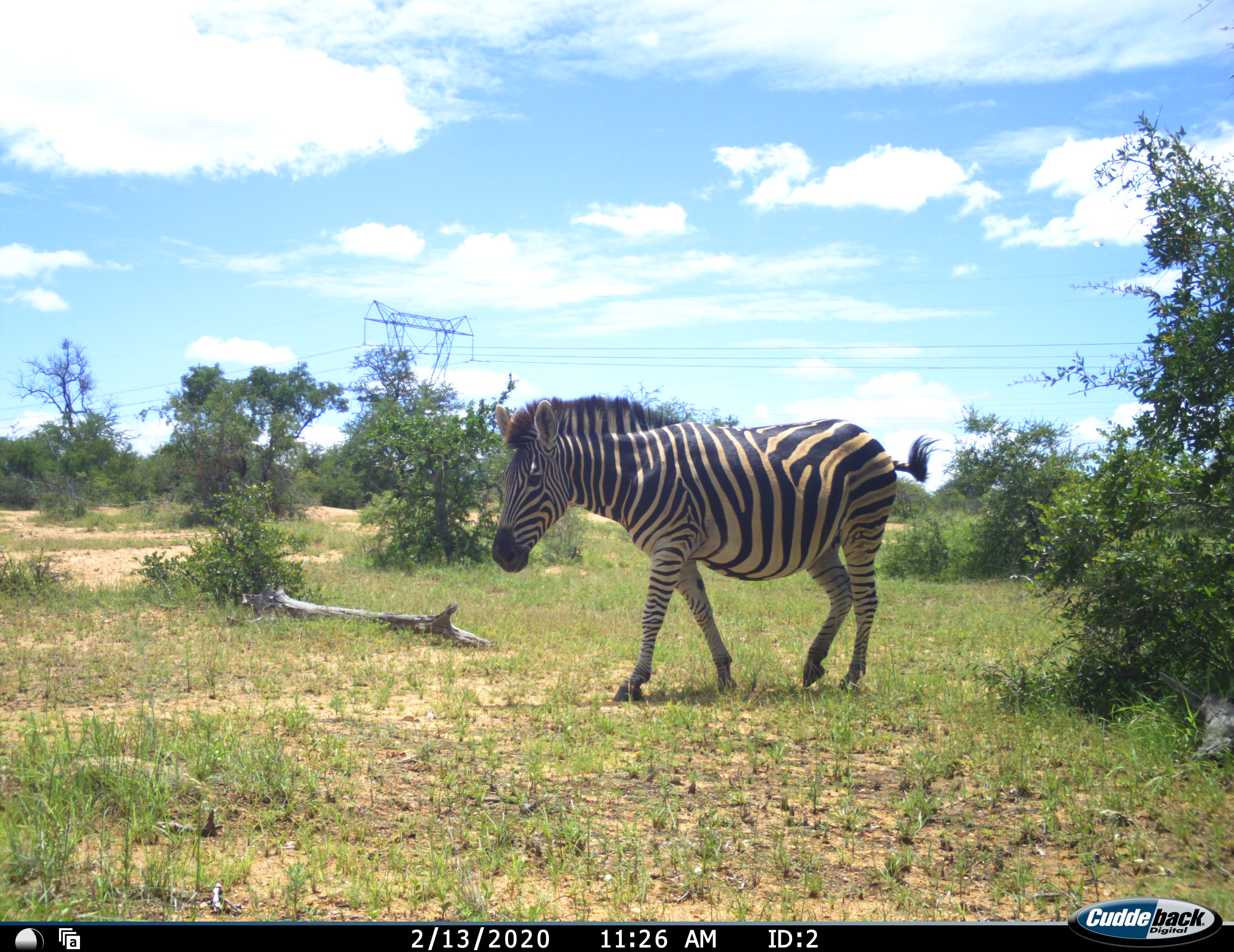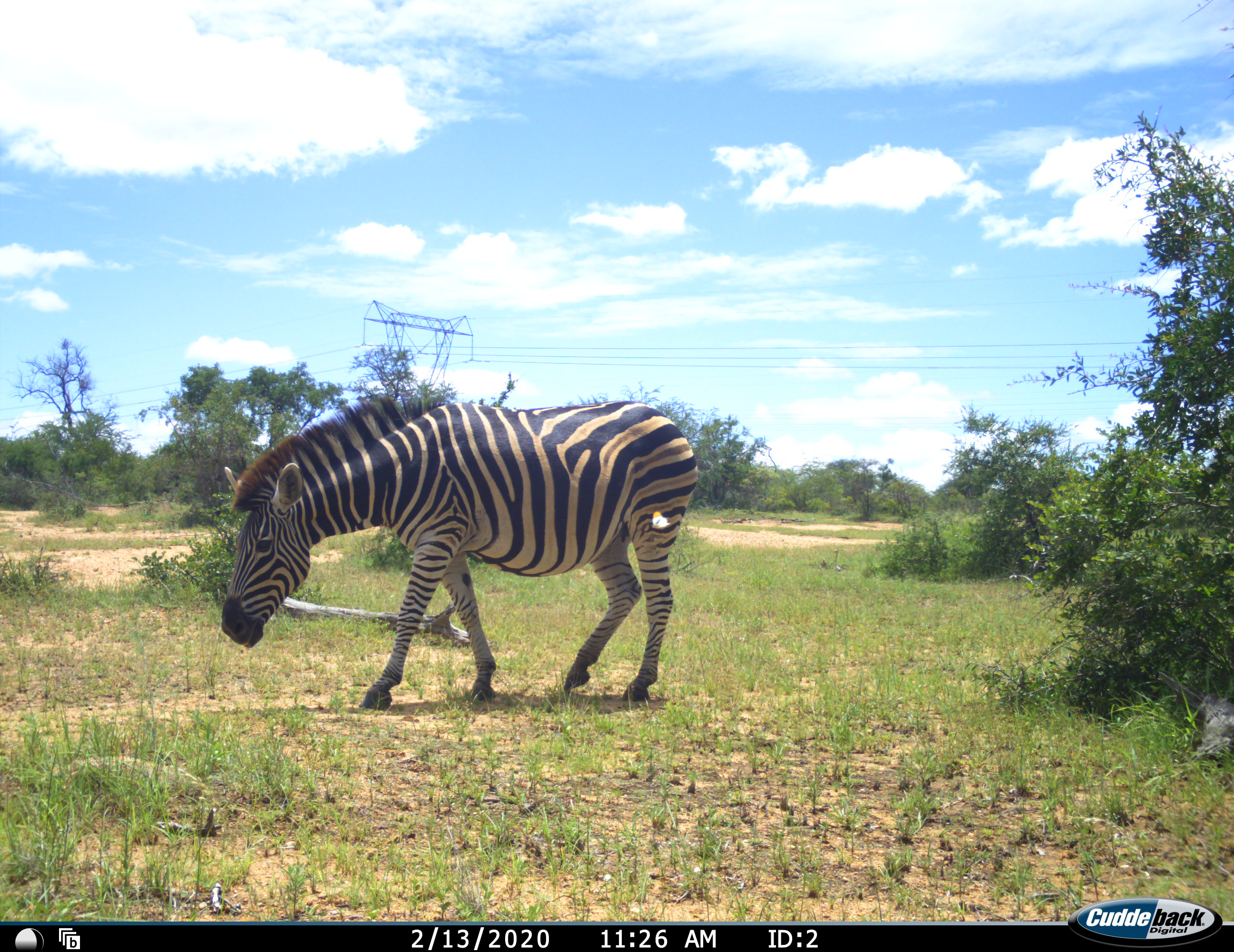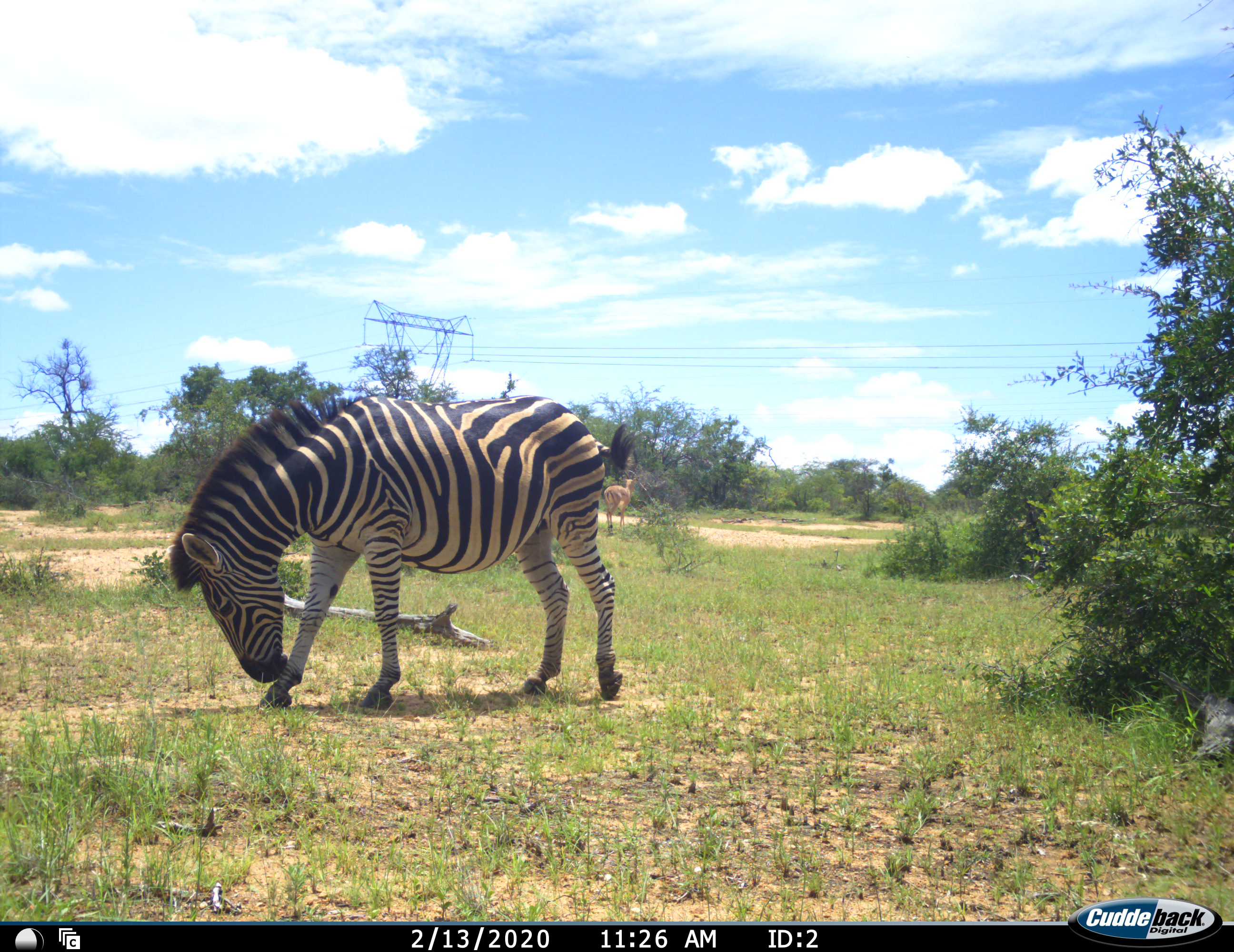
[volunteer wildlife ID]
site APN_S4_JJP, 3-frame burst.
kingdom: Animalia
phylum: Chordata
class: Mammalia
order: Perissodactyla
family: Equidae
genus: Equus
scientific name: Equus quagga burchellii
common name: burchell's zebra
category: zebraburchells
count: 1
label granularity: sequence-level